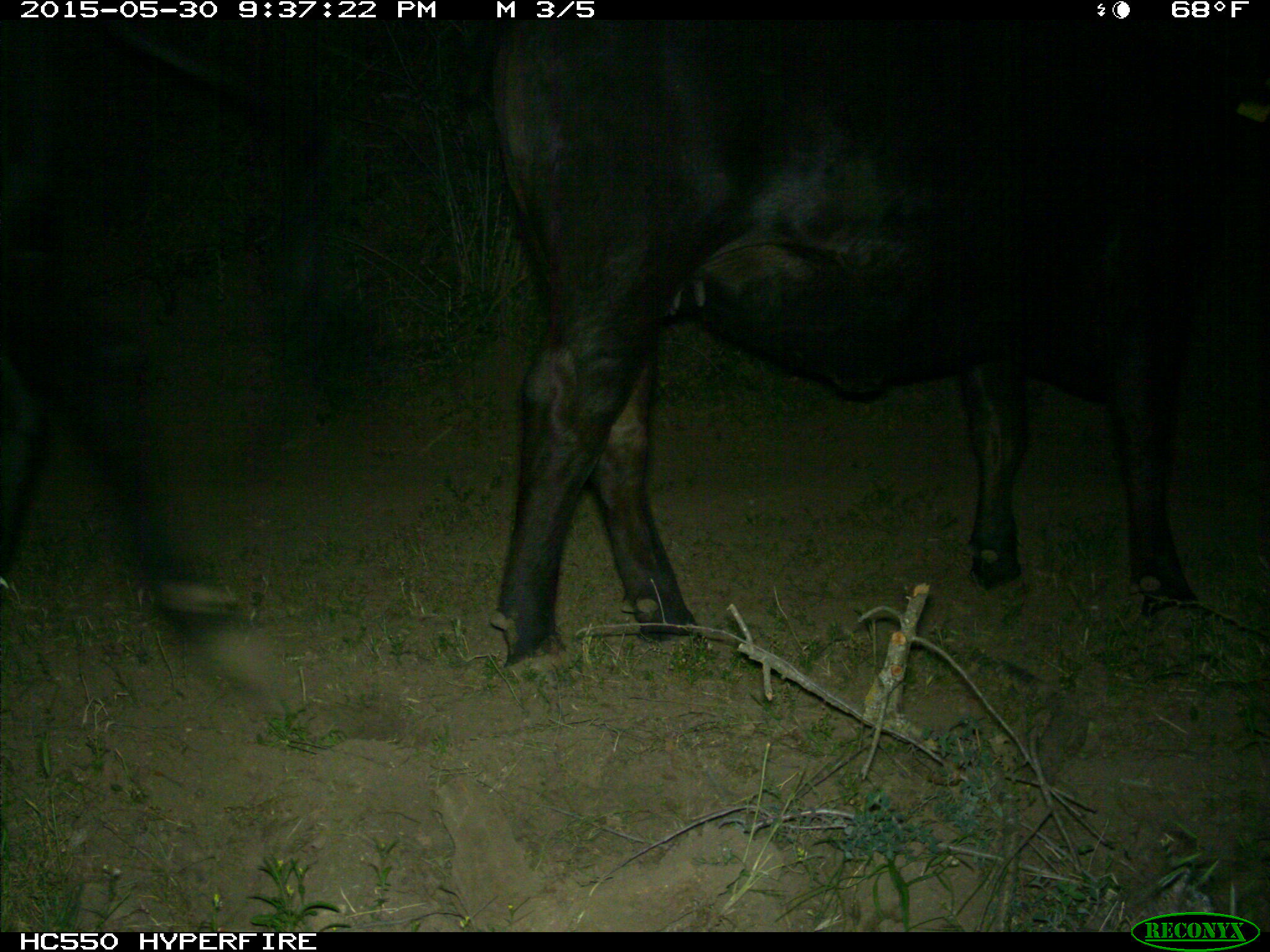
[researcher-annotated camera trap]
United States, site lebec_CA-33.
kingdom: Animalia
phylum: Chordata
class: Mammalia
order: Artiodactyla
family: Bovidae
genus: Bos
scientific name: Bos taurus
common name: domestic cow